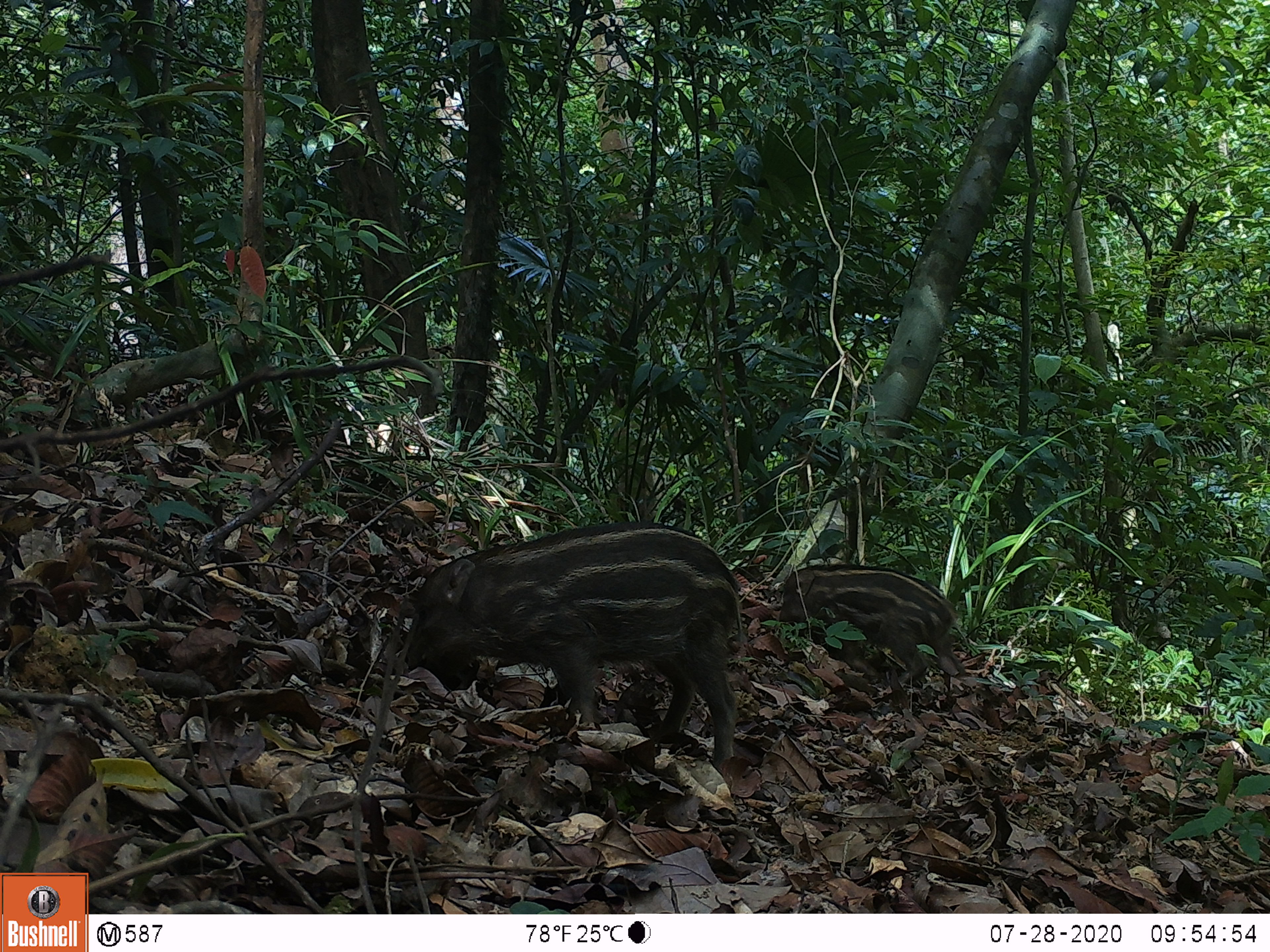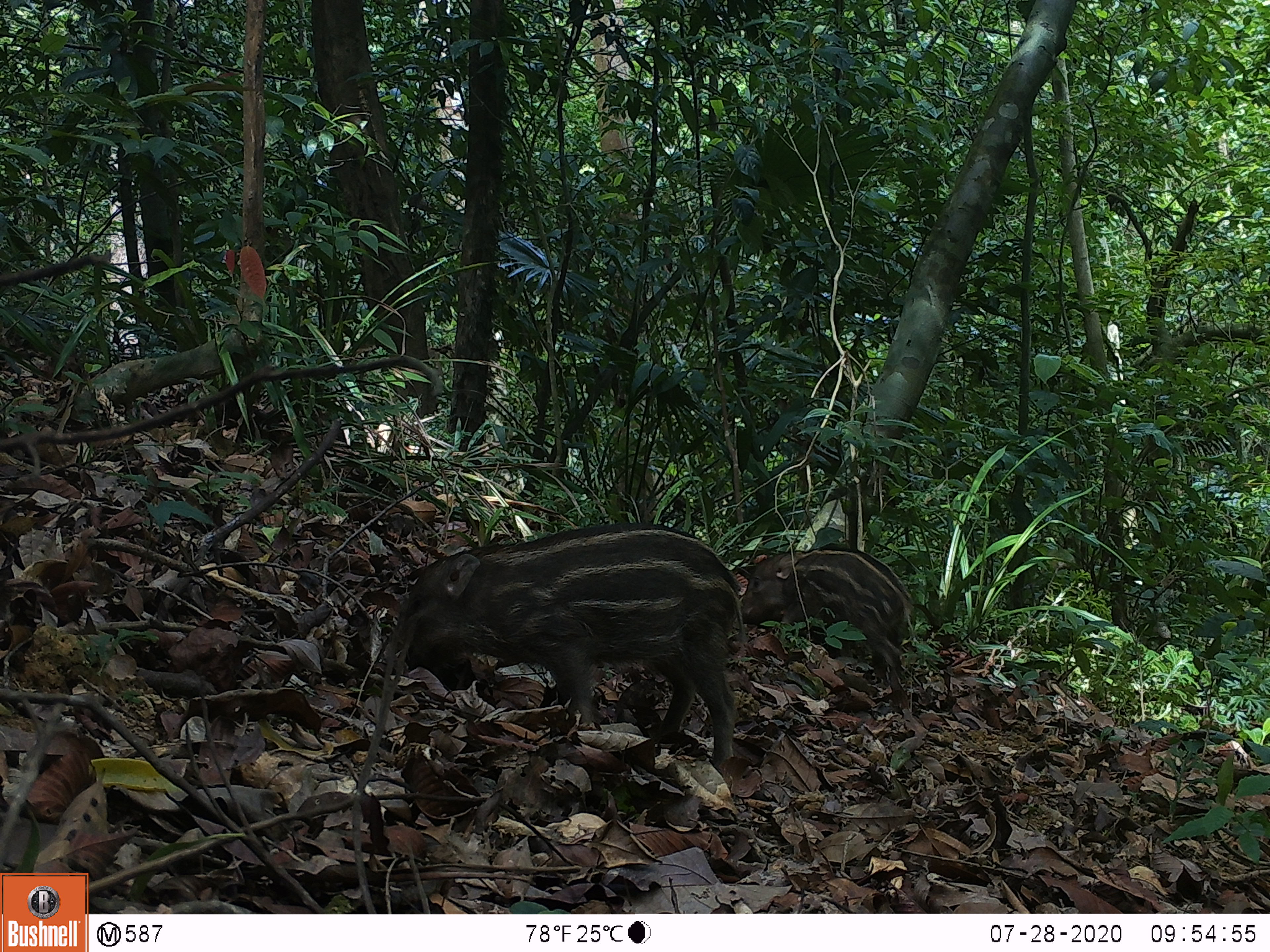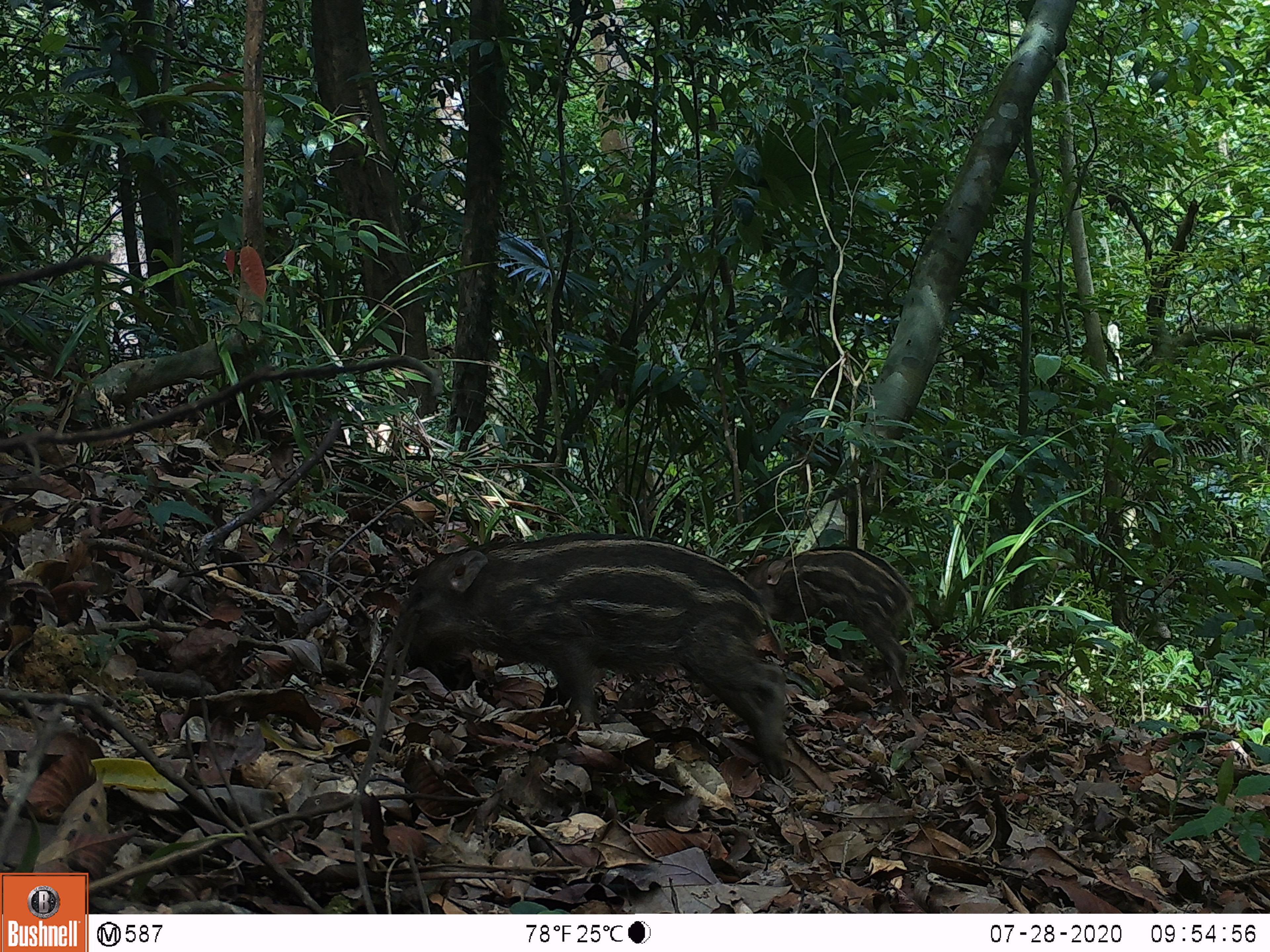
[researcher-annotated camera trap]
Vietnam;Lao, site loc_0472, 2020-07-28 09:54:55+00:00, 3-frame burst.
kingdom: Animalia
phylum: Chordata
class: Mammalia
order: Artiodactyla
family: Suidae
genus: Sus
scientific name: Sus scrofa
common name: eurasian wild pig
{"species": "eurasian wild pig (Sus scrofa)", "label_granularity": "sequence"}